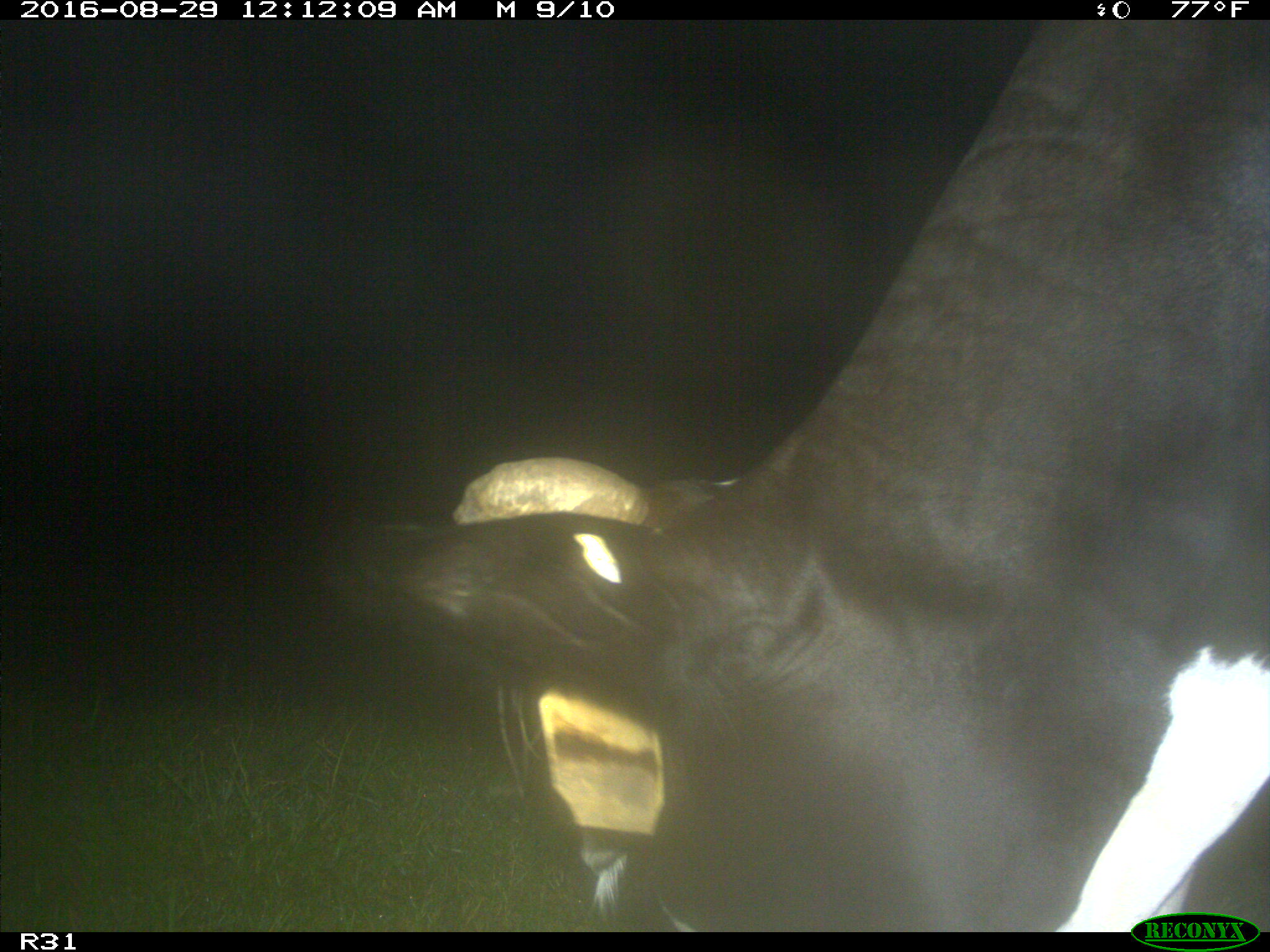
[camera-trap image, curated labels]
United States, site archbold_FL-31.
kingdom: Animalia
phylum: Chordata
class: Mammalia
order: Artiodactyla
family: Bovidae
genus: Bos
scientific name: Bos taurus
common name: domestic cow